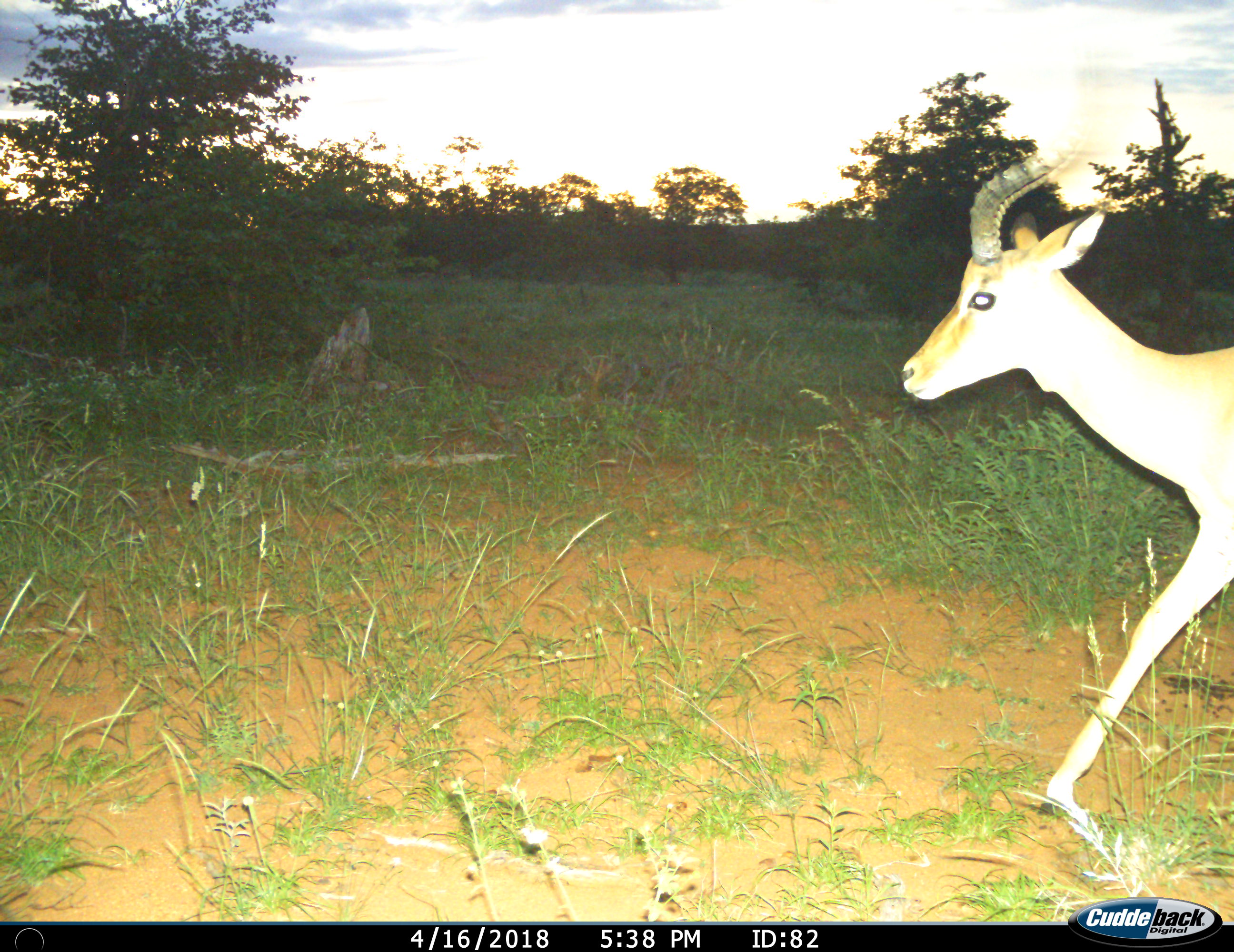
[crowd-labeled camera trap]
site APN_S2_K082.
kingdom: Animalia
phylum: Chordata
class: Mammalia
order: Artiodactyla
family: Bovidae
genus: Aepyceros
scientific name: Aepyceros melampus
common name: impala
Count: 1.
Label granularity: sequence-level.